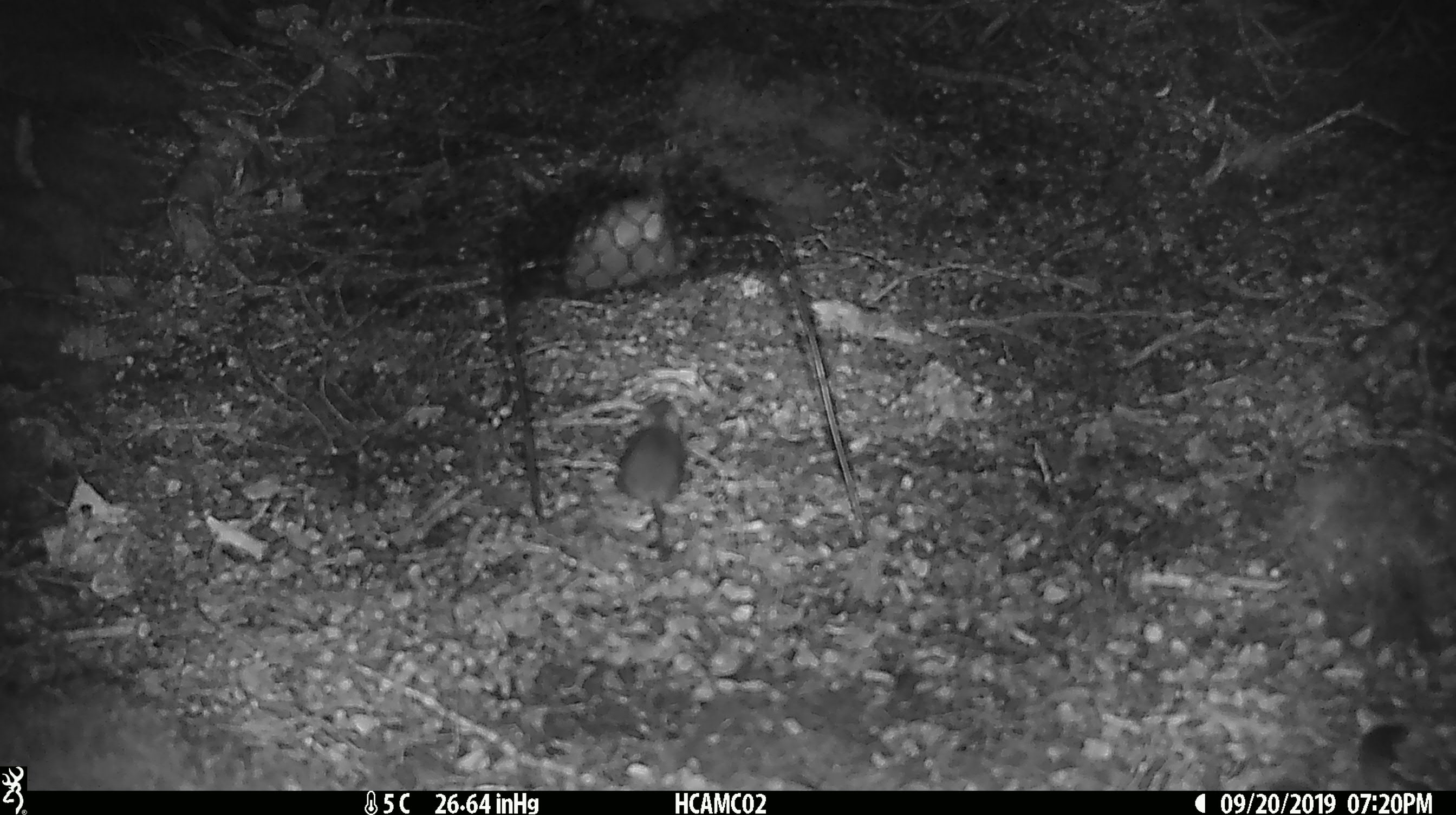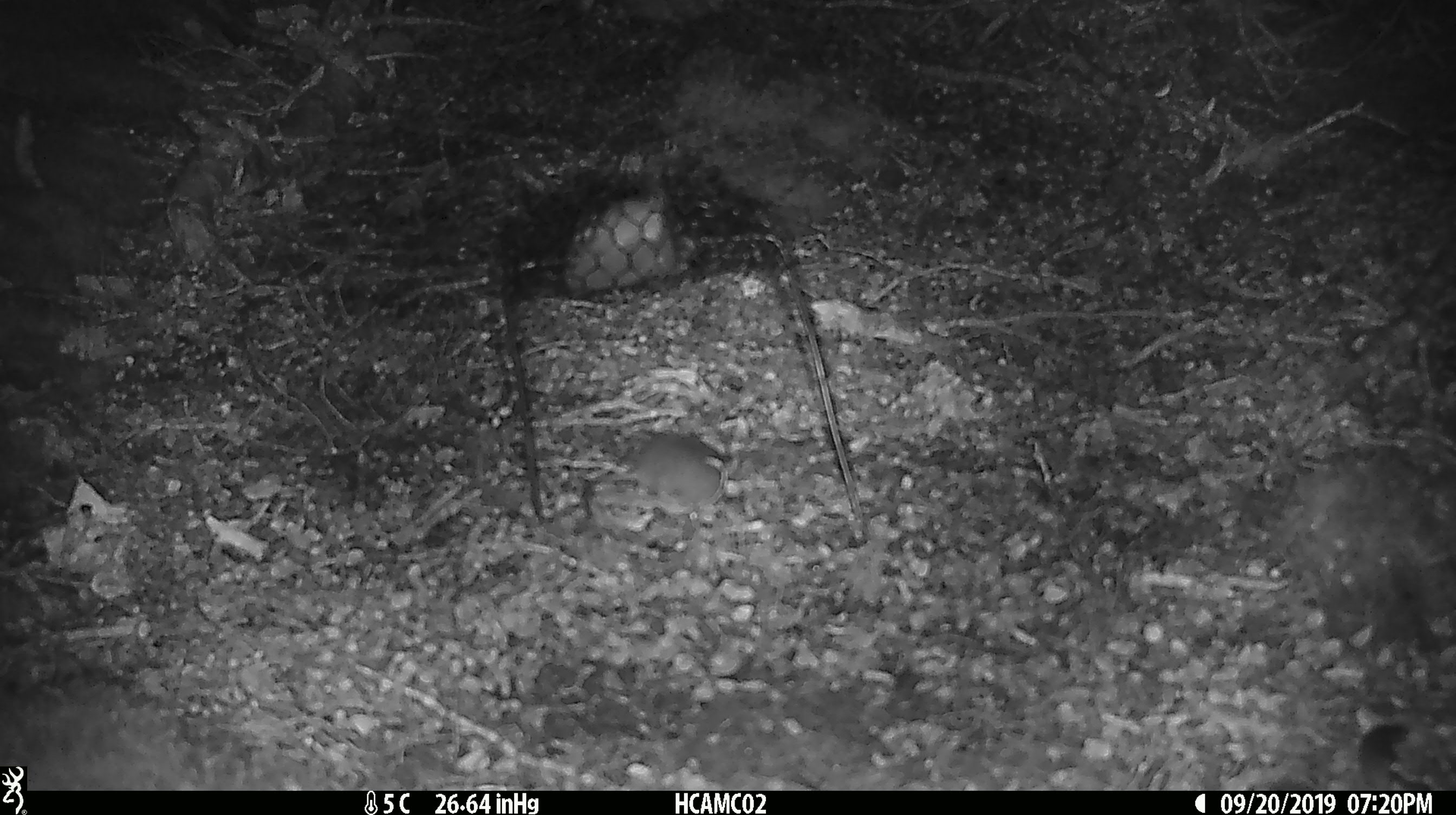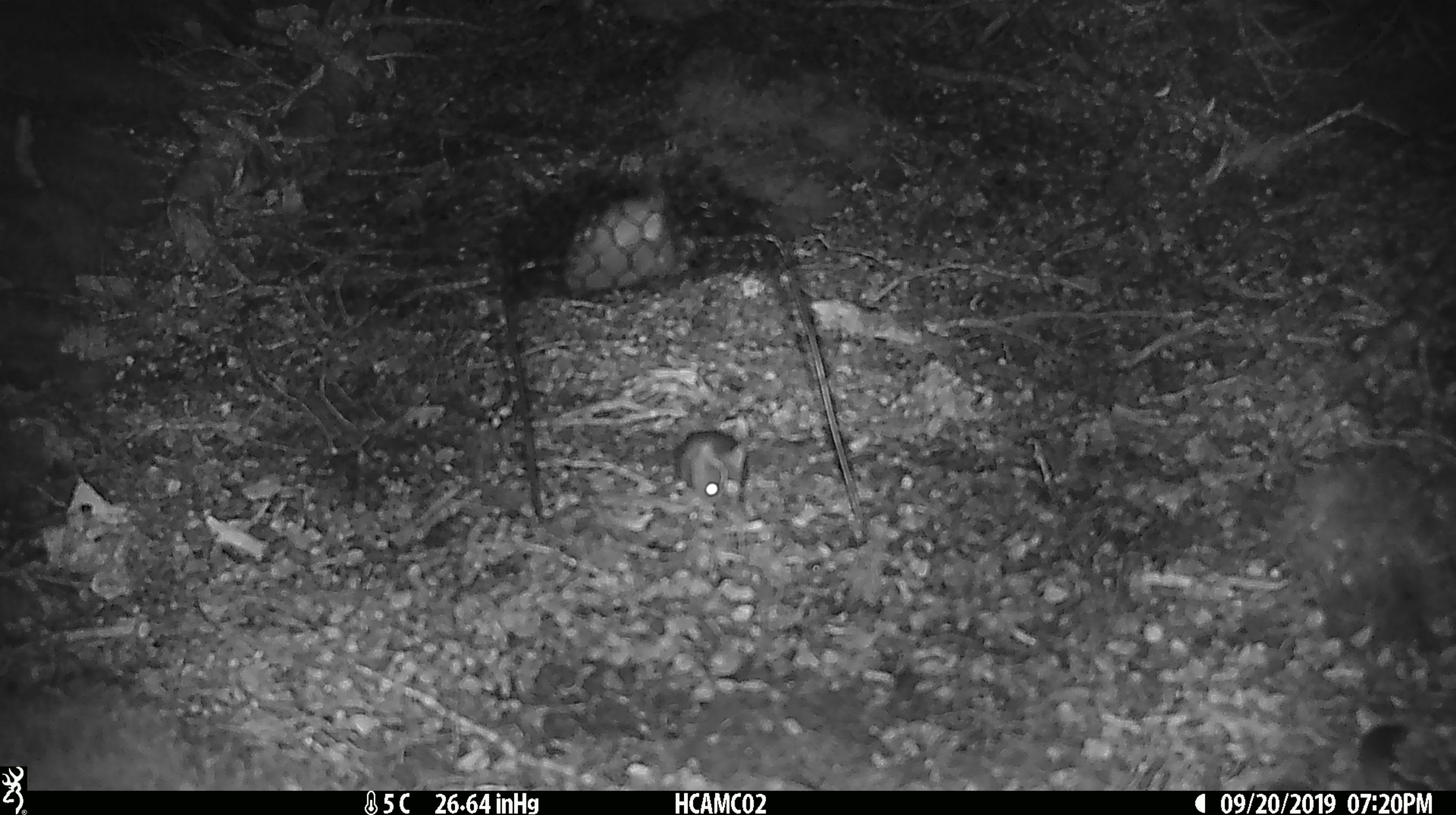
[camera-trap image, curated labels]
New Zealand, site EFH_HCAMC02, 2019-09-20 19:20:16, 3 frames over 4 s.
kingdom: Animalia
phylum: Chordata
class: Mammalia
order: Rodentia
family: Muridae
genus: Mus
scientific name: Mus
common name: mouse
Mouse (Mus).